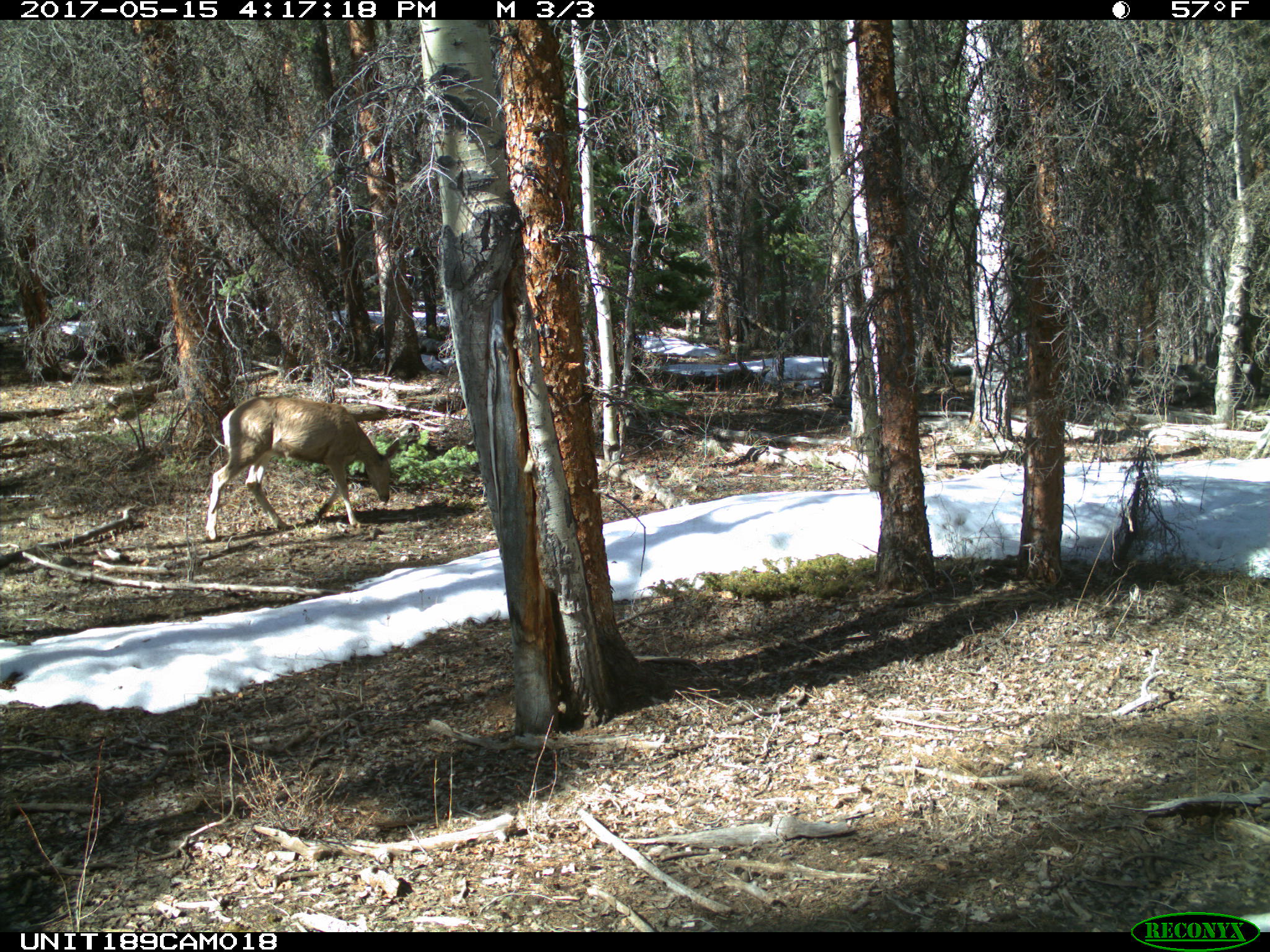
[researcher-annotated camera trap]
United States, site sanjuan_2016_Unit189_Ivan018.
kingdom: Animalia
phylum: Chordata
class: Mammalia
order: Artiodactyla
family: Cervidae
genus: Odocoileus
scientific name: Odocoileus hemionus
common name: mule deer